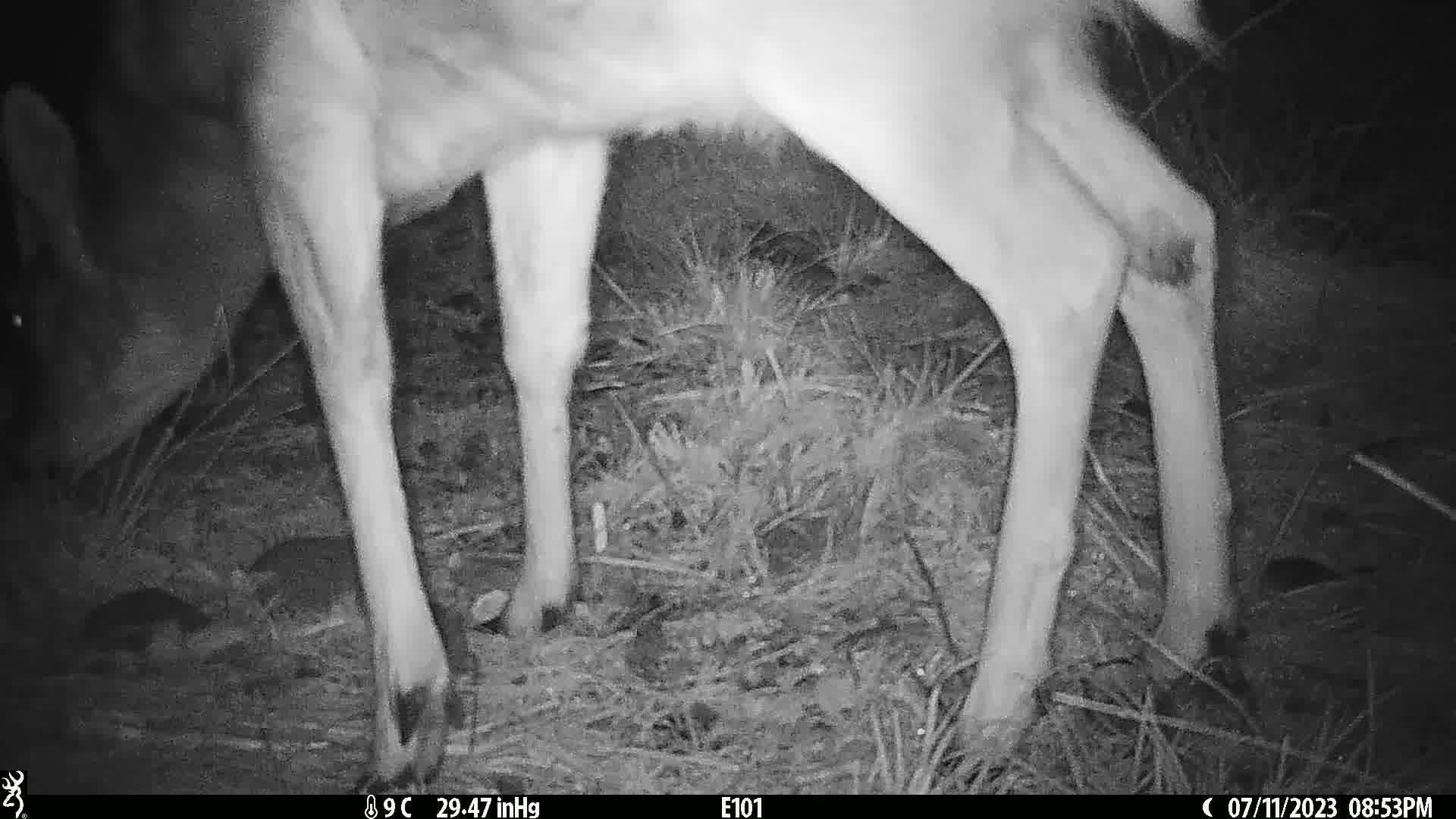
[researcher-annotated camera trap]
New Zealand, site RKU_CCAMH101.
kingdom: Animalia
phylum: Chordata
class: Mammalia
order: Artiodactyla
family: Cervidae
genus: Odocoileus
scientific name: Odocoileus virginianus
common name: white-tailed deer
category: white tailed deer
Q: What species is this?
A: White tailed deer (white-tailed deer) (Odocoileus virginianus).